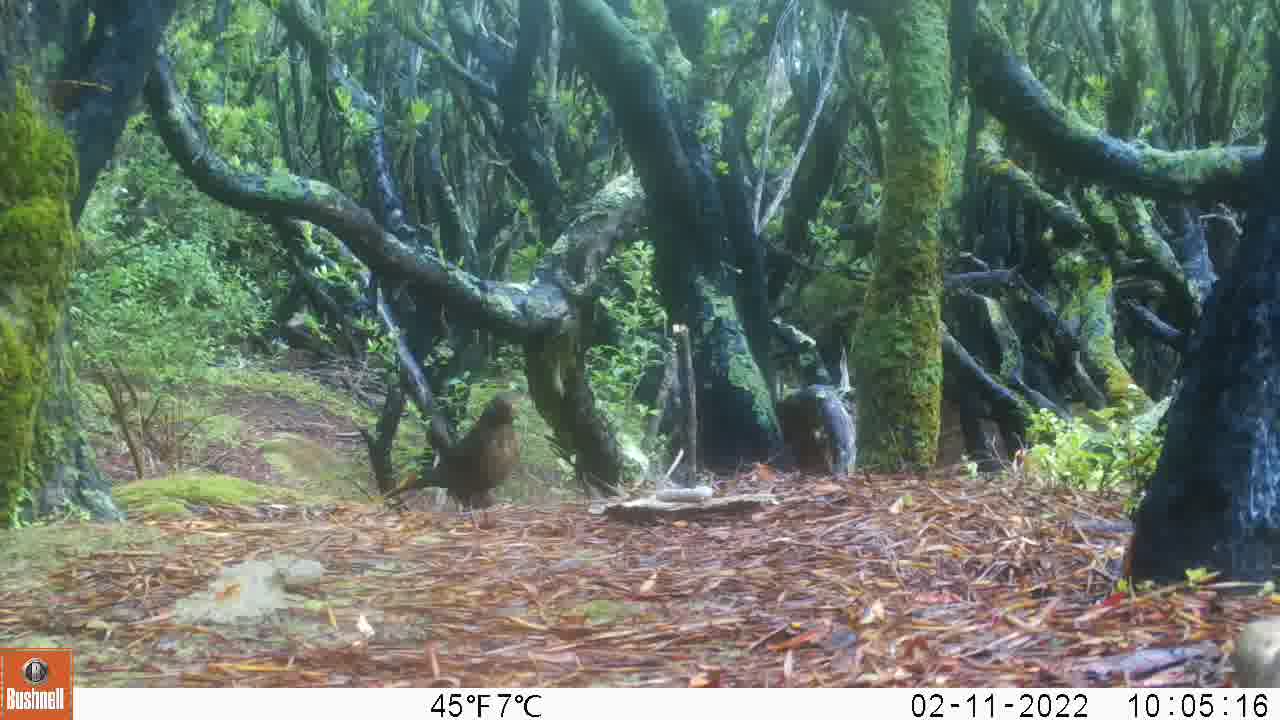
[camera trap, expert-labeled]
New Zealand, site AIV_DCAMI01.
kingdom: Animalia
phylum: Chordata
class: Aves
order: Passeriformes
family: Turdidae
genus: Turdus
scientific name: Turdus merula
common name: eurasian blackbird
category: blackbird